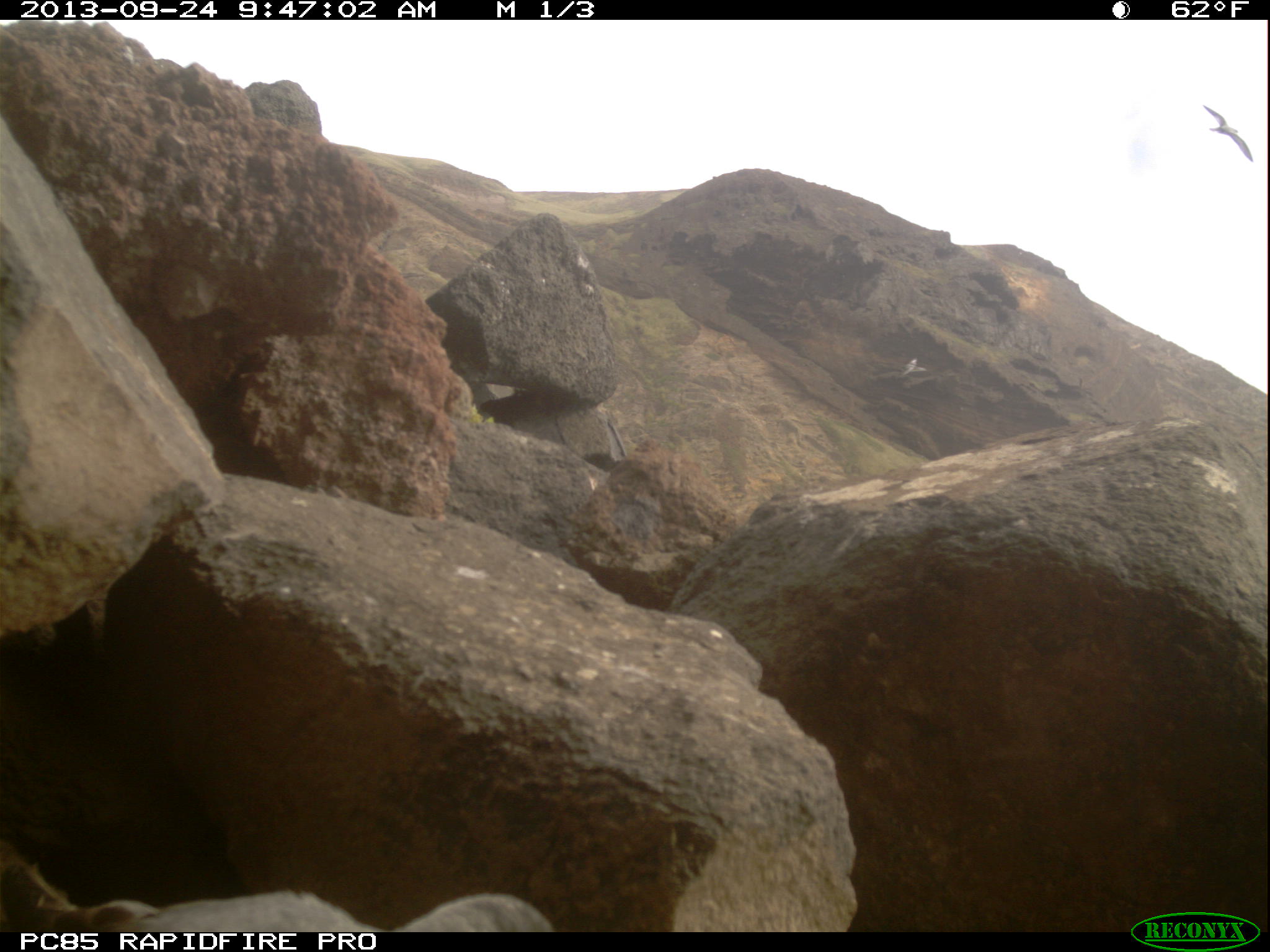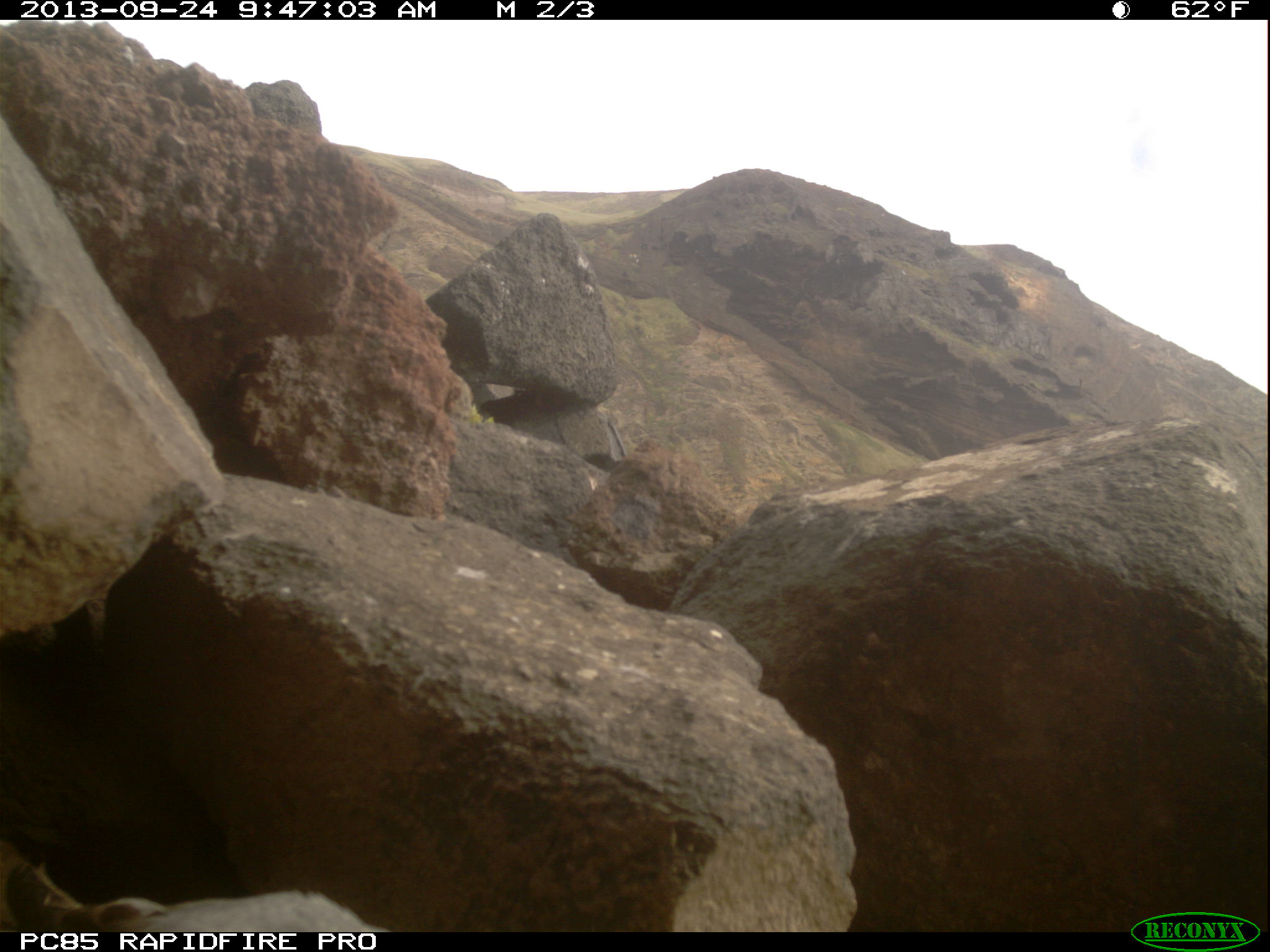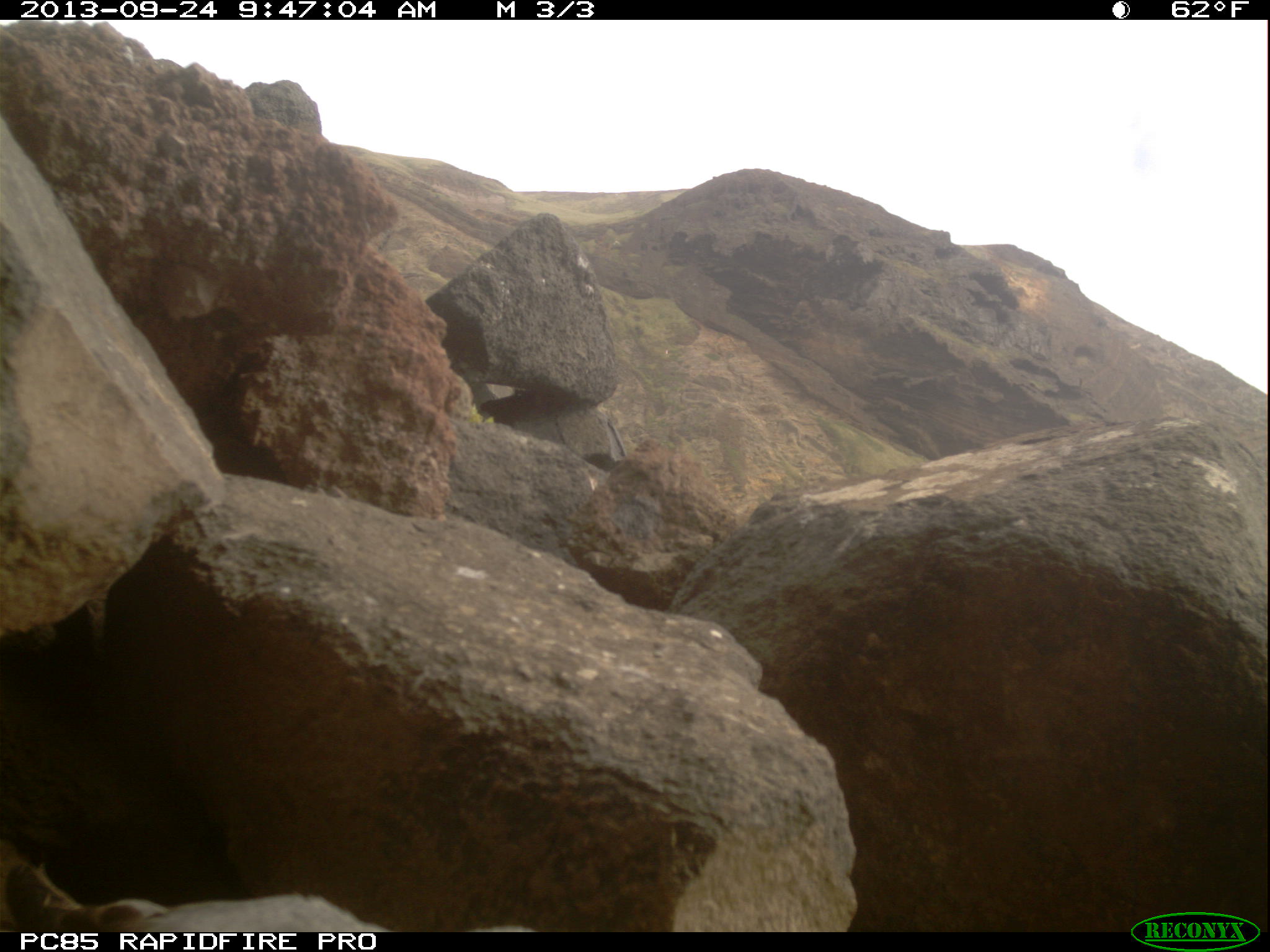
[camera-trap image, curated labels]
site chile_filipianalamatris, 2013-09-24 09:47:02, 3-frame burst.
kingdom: Animalia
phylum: Chordata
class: Aves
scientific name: Aves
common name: bird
Bird (Aves).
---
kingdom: Animalia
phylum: Chordata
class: Aves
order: Procellariiformes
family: Procellariidae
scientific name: Procellariidae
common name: petrel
Petrel (Procellariidae).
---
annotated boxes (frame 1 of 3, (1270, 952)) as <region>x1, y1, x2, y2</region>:
bird: <region>1199, 102, 1259, 162</region>; <region>900, 353, 924, 382</region>
petrel: <region>12, 836, 559, 932</region>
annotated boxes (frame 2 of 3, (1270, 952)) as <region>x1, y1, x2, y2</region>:
petrel: <region>7, 828, 378, 932</region>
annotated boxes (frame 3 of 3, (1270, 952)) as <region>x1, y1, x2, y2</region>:
petrel: <region>0, 828, 392, 932</region>